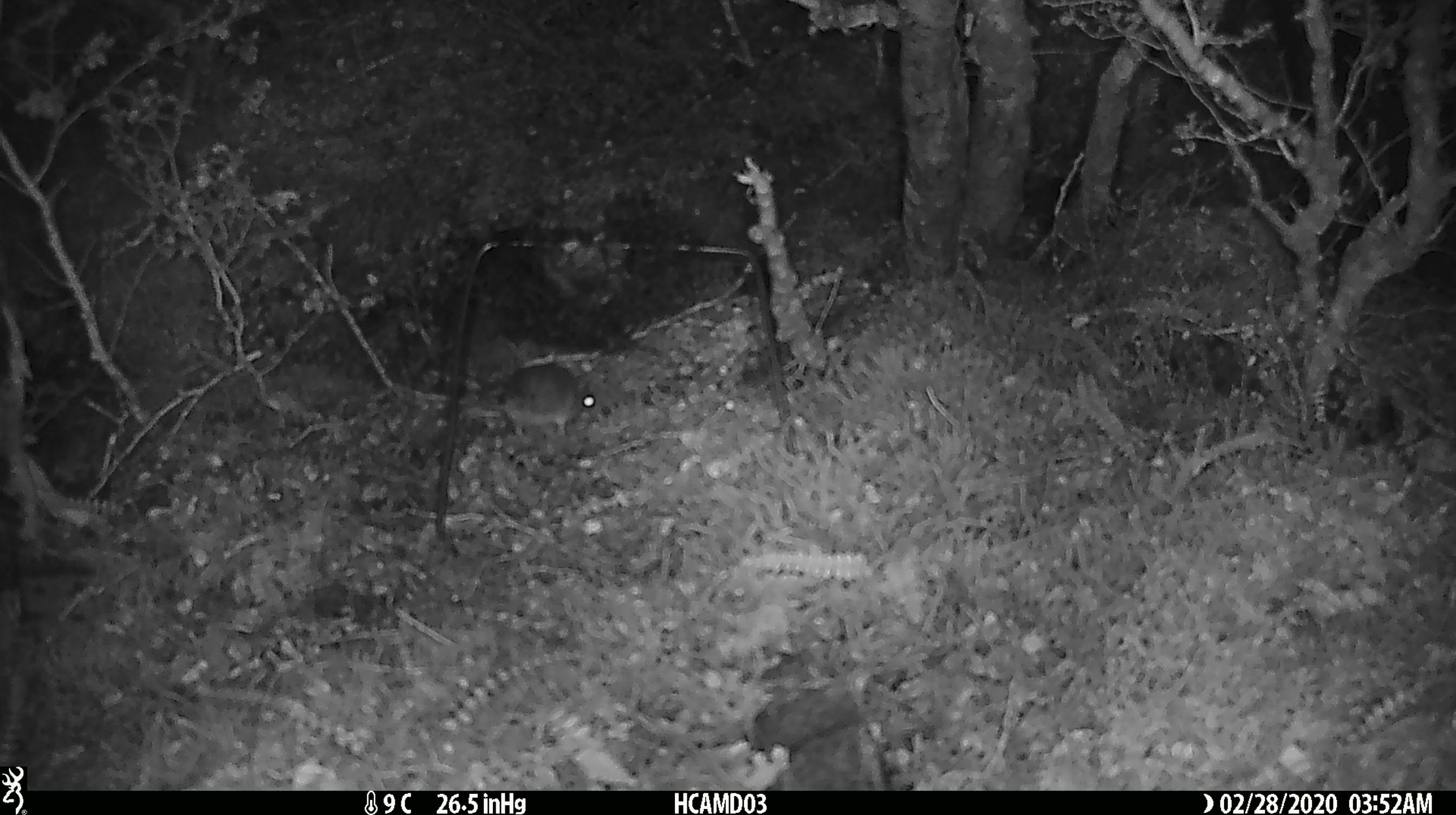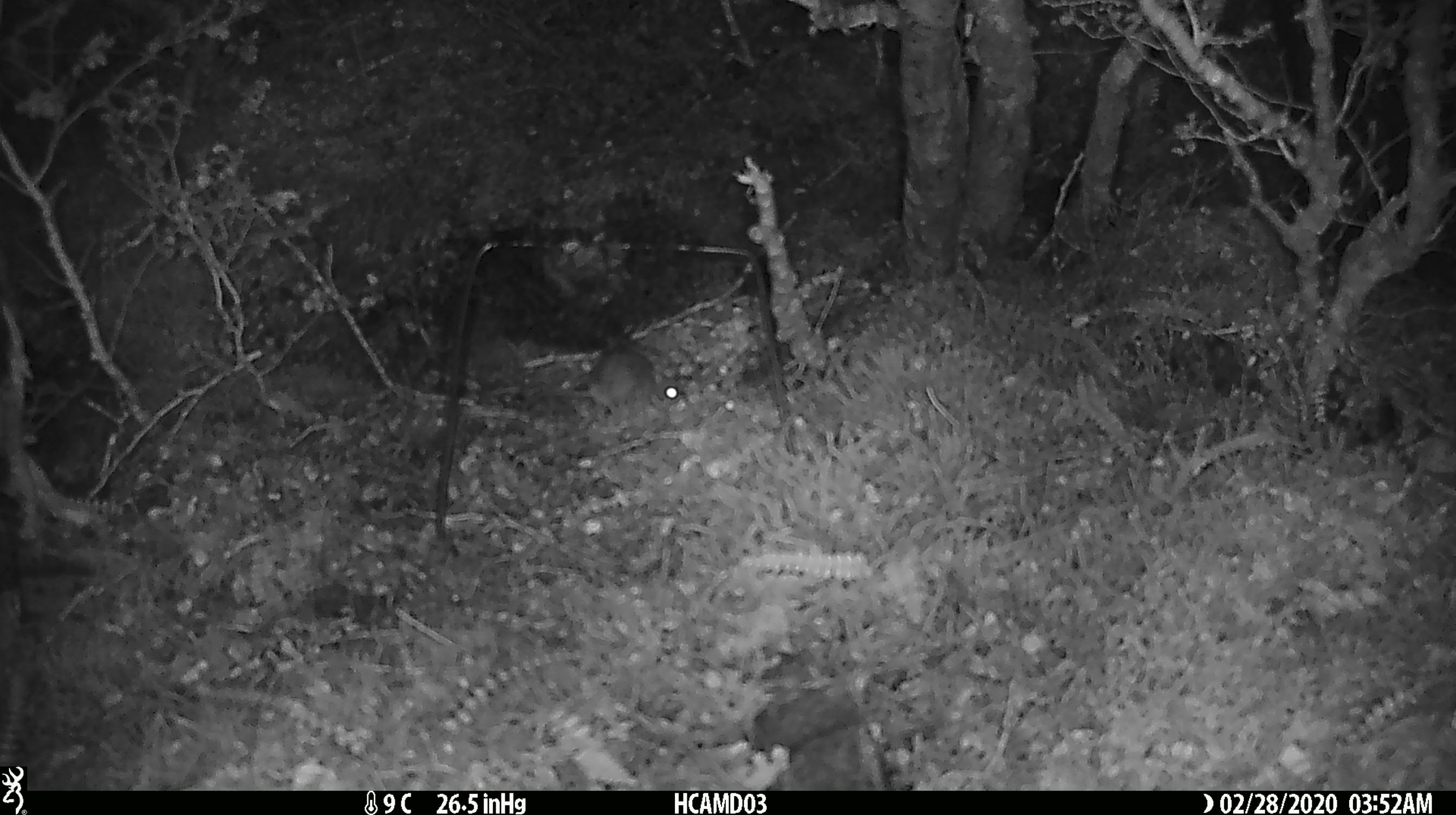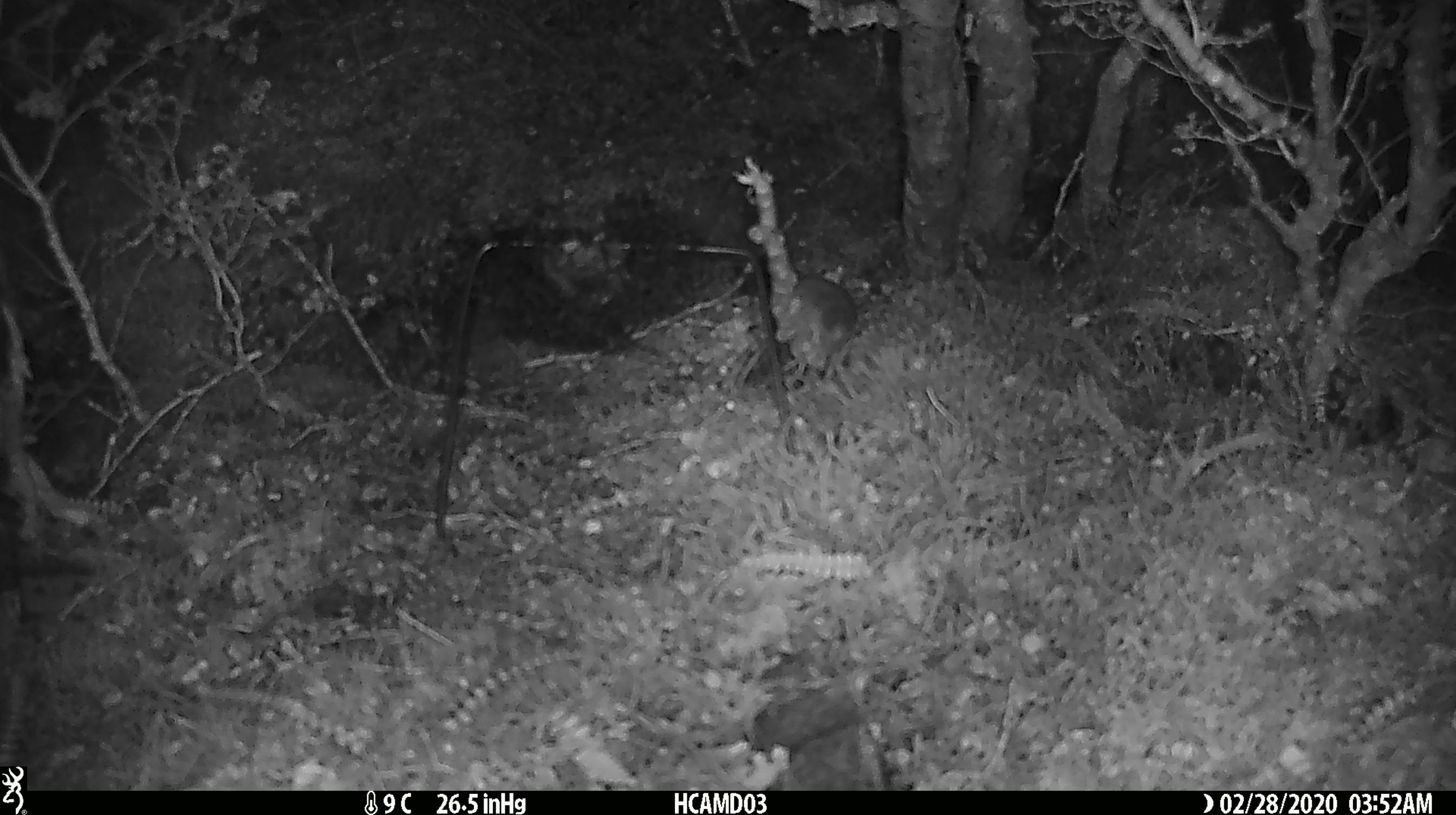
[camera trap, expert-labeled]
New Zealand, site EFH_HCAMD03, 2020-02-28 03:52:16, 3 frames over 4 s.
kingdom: Animalia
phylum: Chordata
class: Mammalia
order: Rodentia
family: Muridae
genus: Mus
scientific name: Mus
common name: mouse